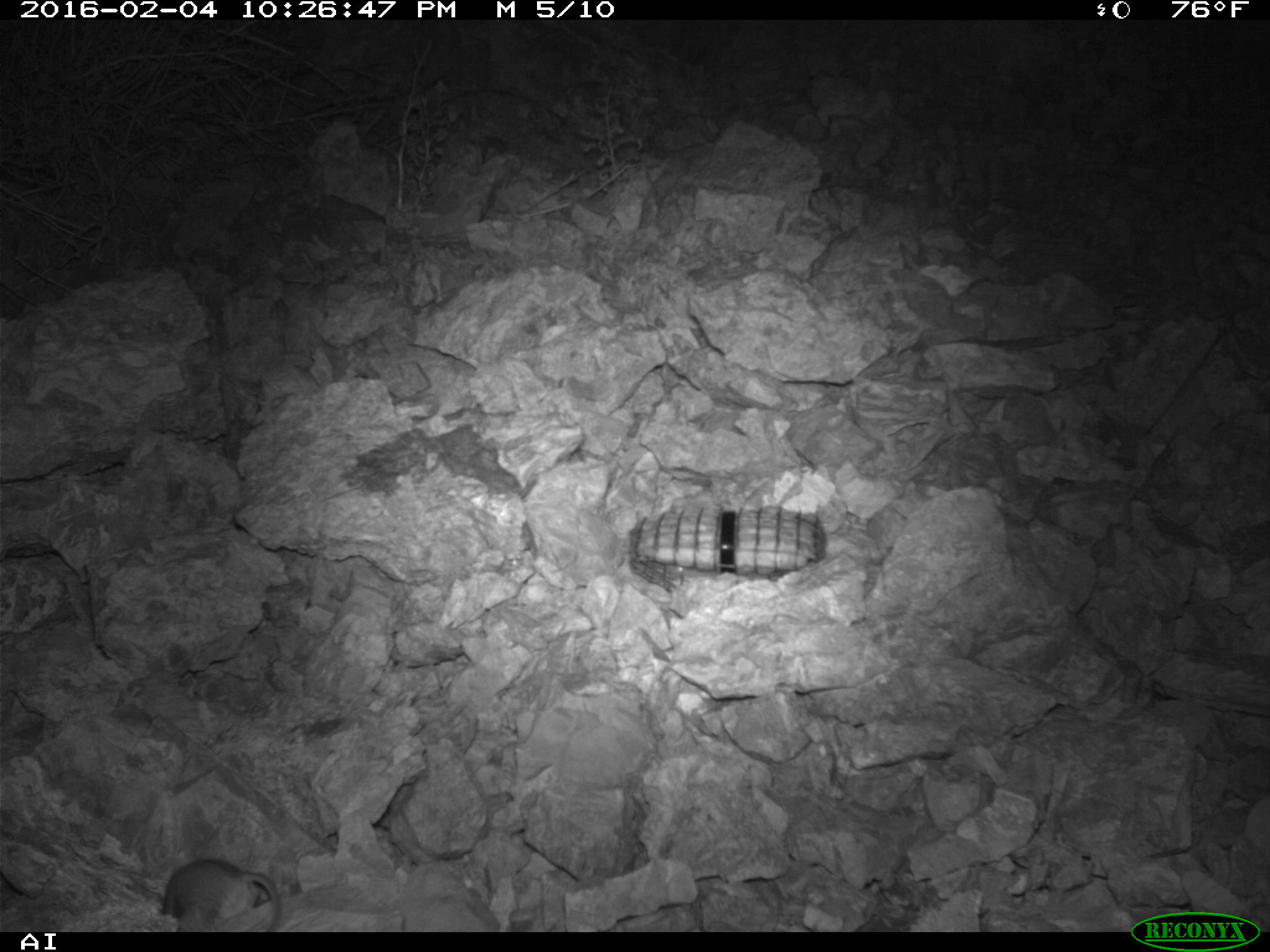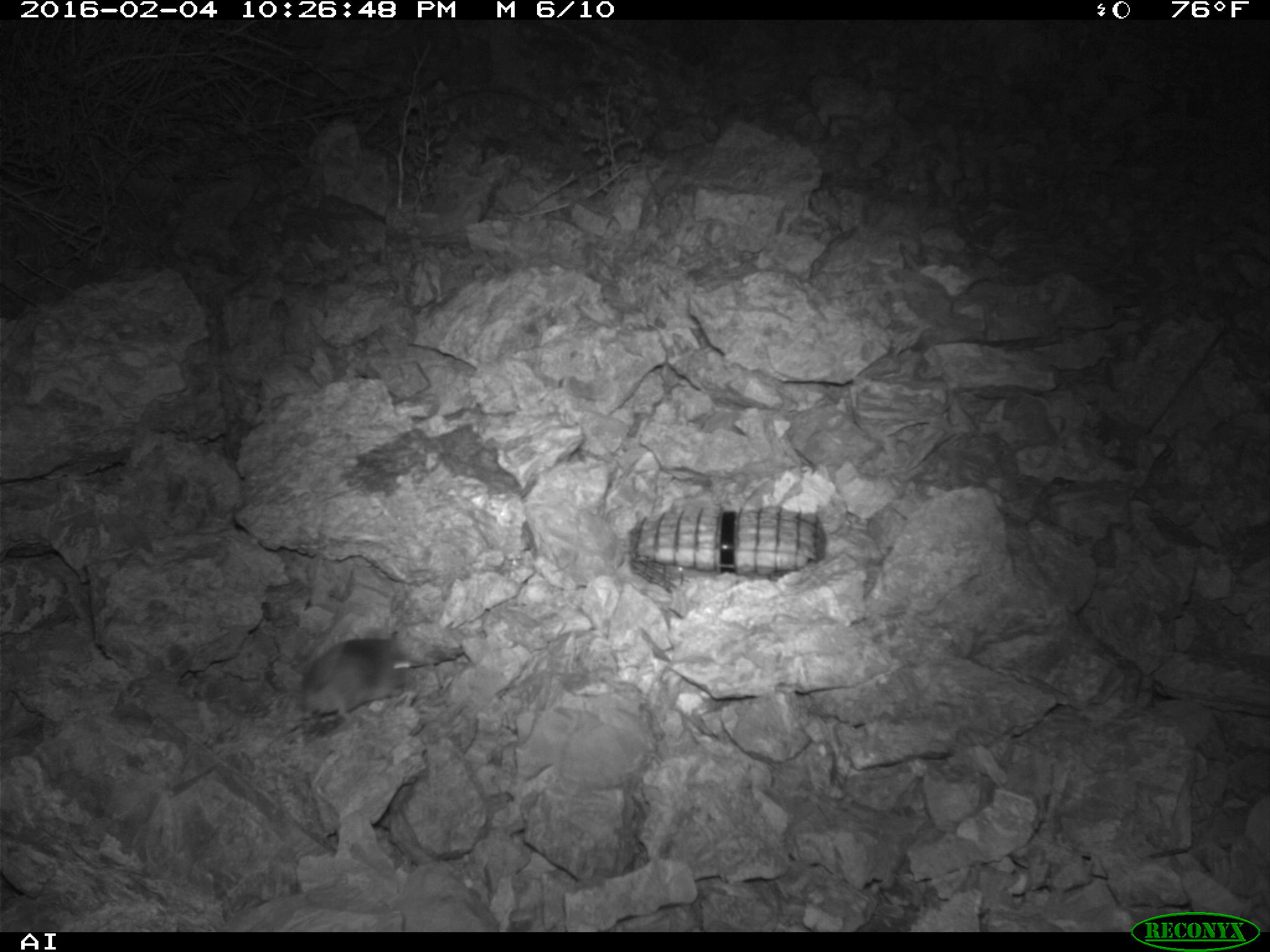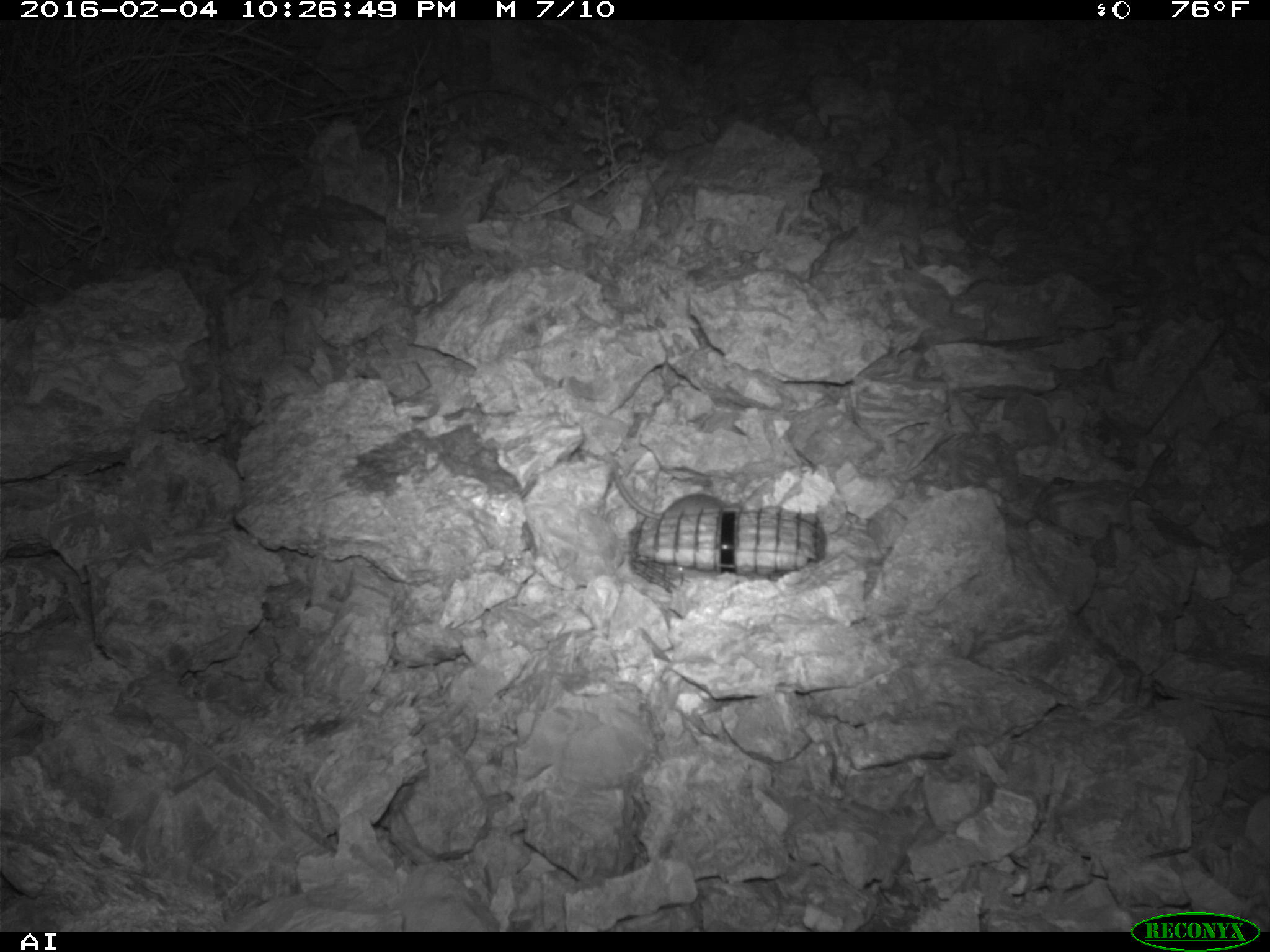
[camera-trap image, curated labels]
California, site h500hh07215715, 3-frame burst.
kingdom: Animalia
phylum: Chordata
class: Mammalia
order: Rodentia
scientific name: Rodentia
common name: rodent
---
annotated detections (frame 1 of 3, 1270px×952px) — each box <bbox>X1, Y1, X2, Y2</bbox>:
rodent: <bbox>161, 858, 283, 931</bbox>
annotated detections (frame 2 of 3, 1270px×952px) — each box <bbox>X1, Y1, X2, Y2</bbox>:
rodent: <bbox>270, 632, 422, 724</bbox>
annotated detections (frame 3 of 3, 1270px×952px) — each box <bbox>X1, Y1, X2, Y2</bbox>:
rodent: <bbox>612, 463, 743, 519</bbox>